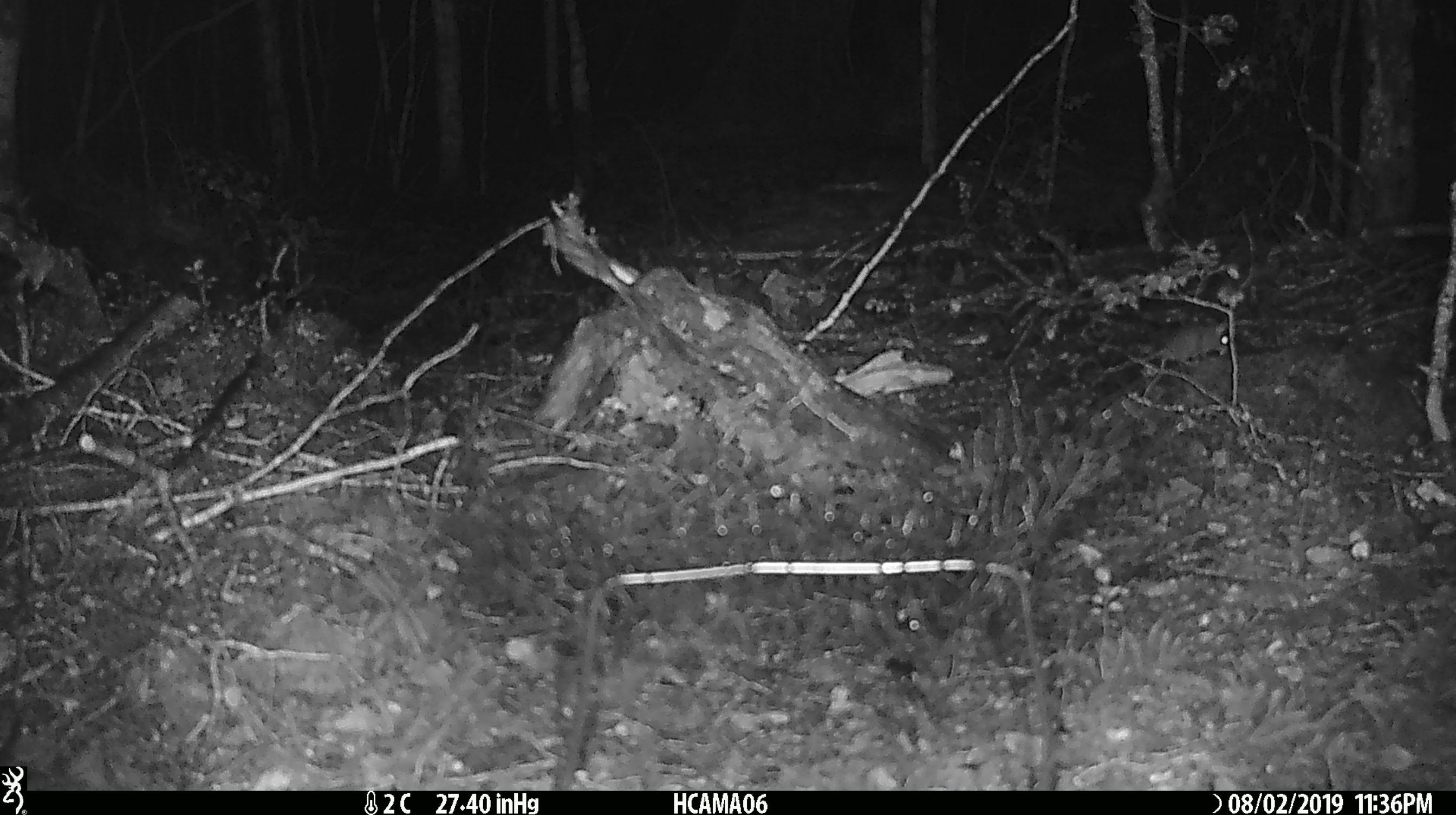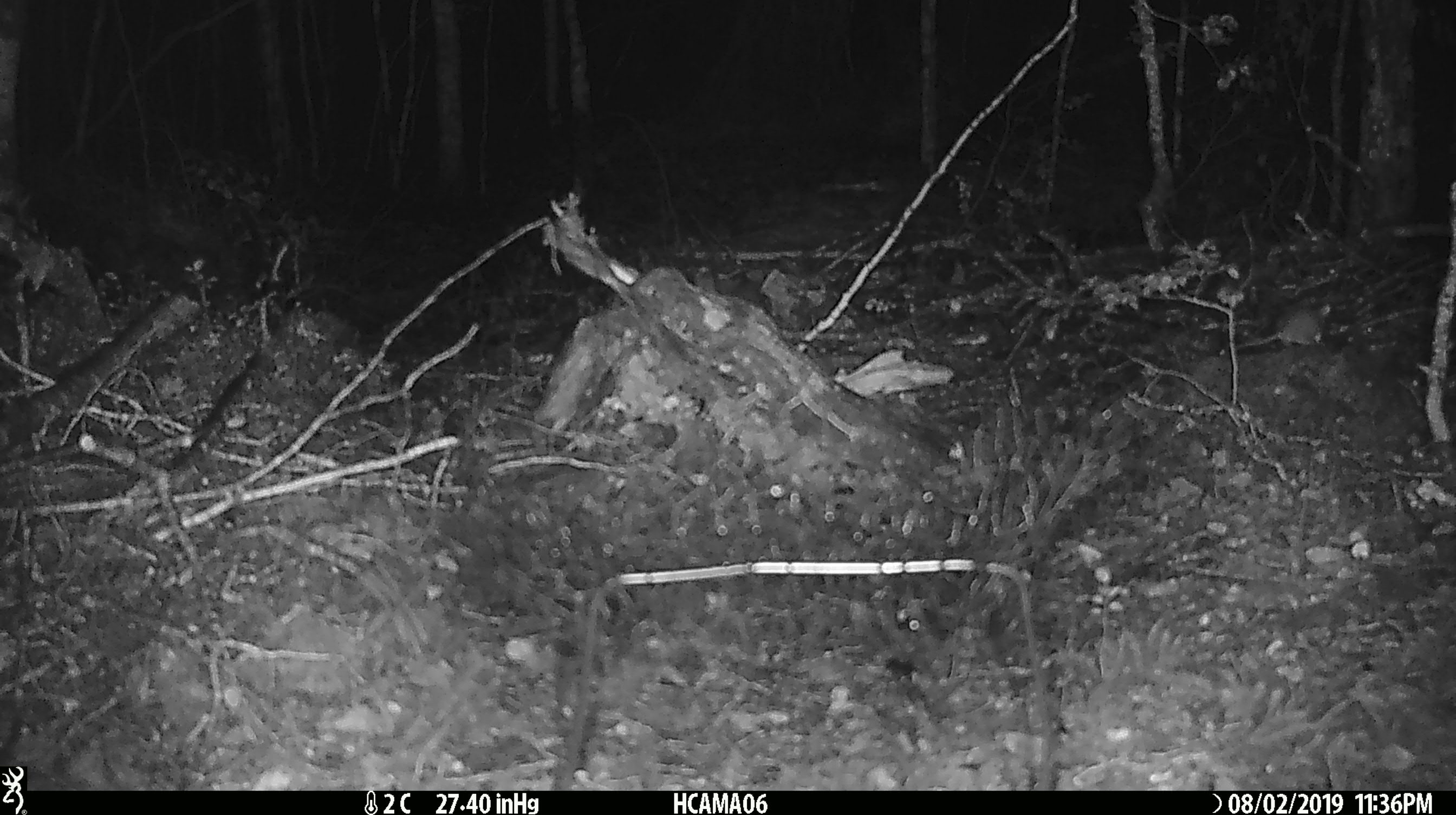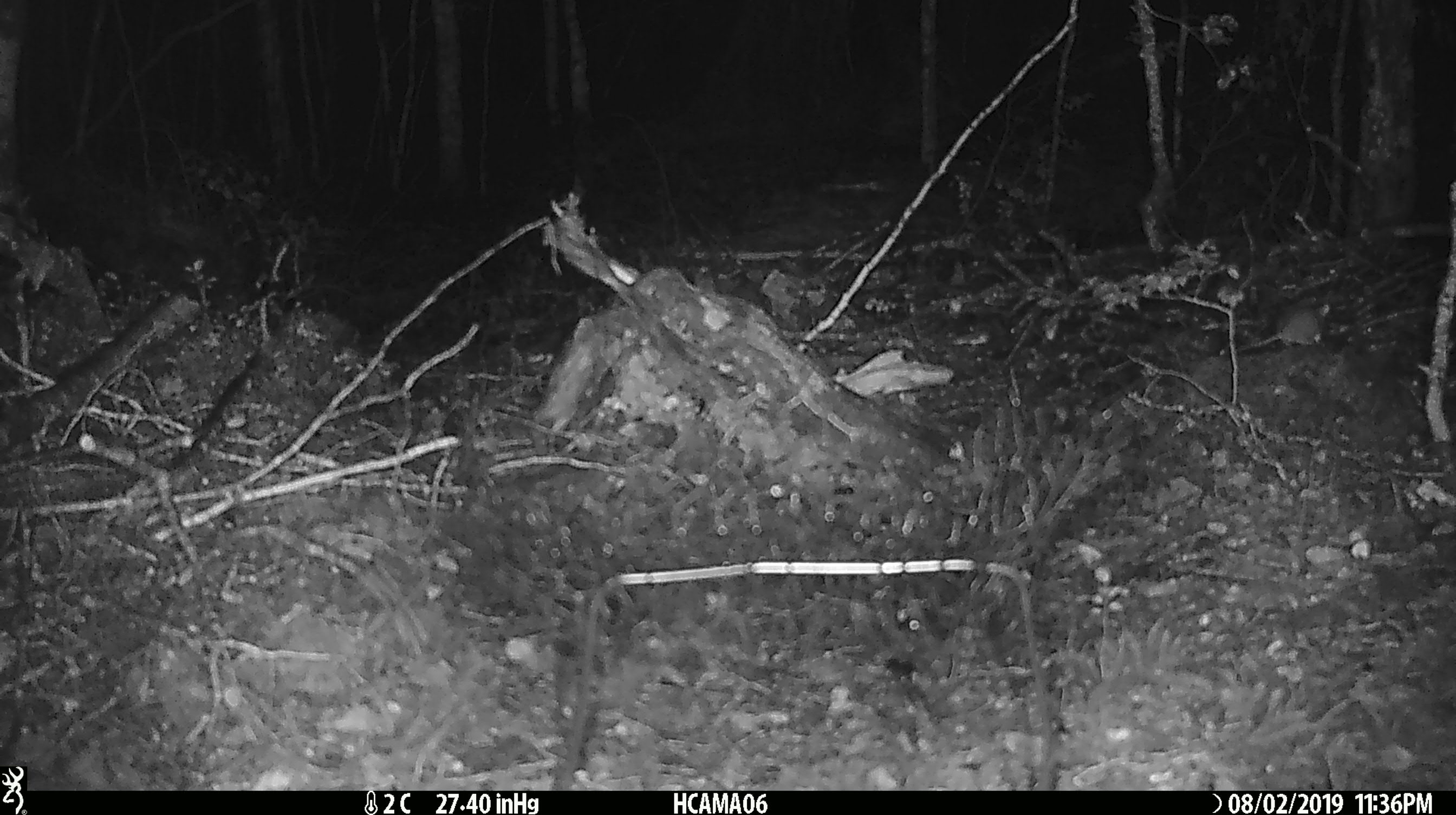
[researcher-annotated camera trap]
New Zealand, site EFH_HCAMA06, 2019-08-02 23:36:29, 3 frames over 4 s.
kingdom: Animalia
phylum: Chordata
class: Mammalia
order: Rodentia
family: Muridae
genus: Mus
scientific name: Mus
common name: mouse